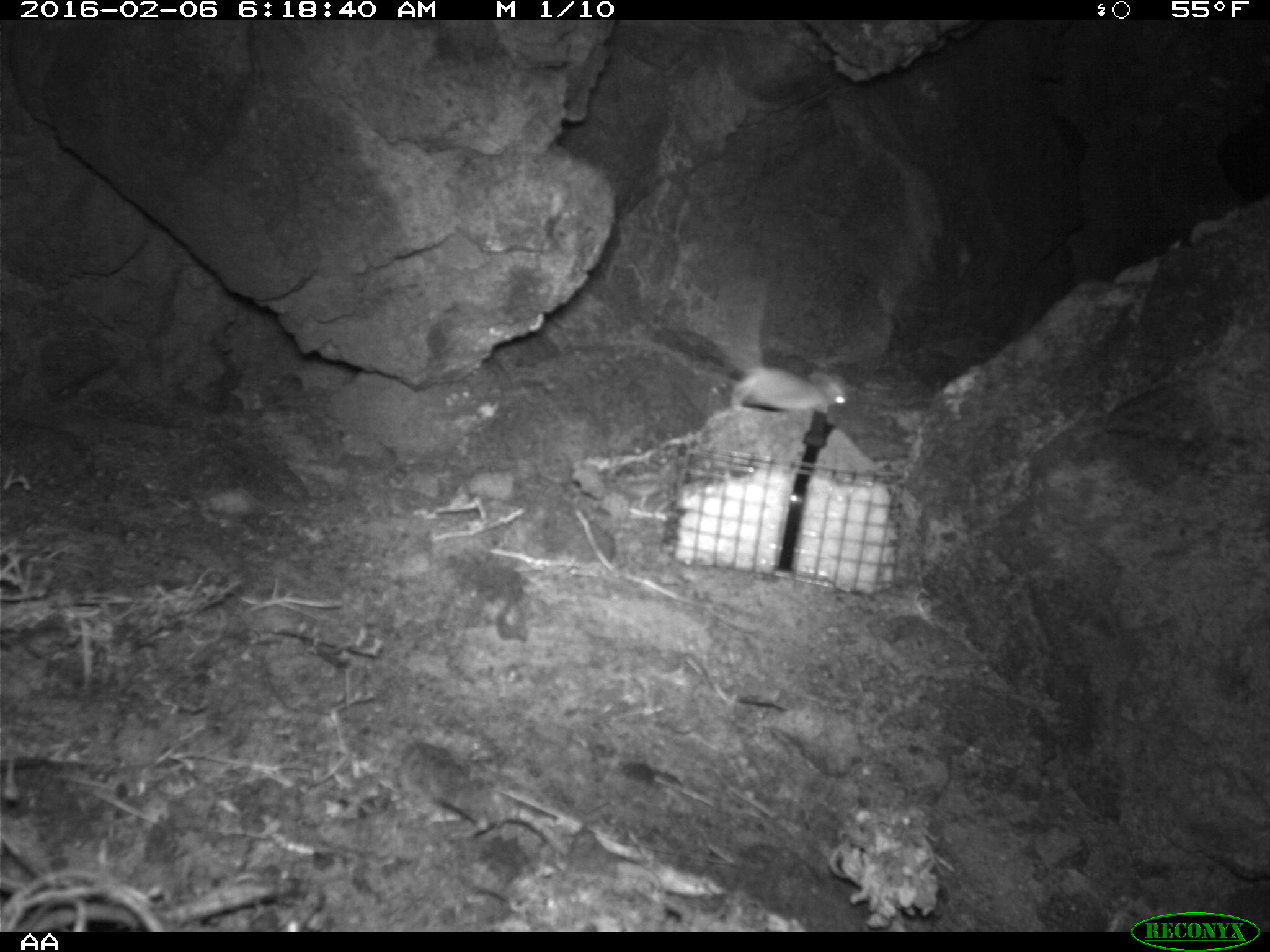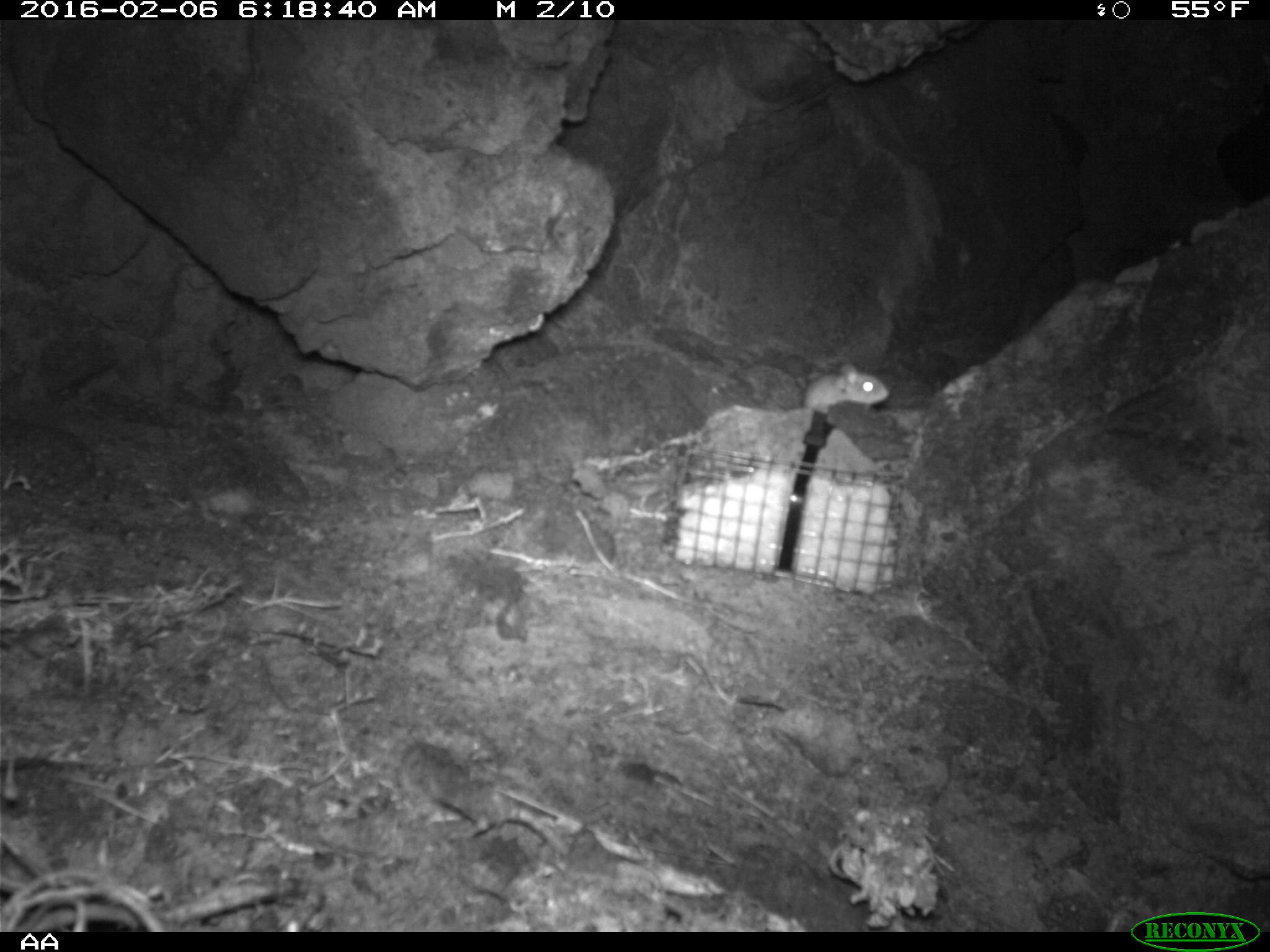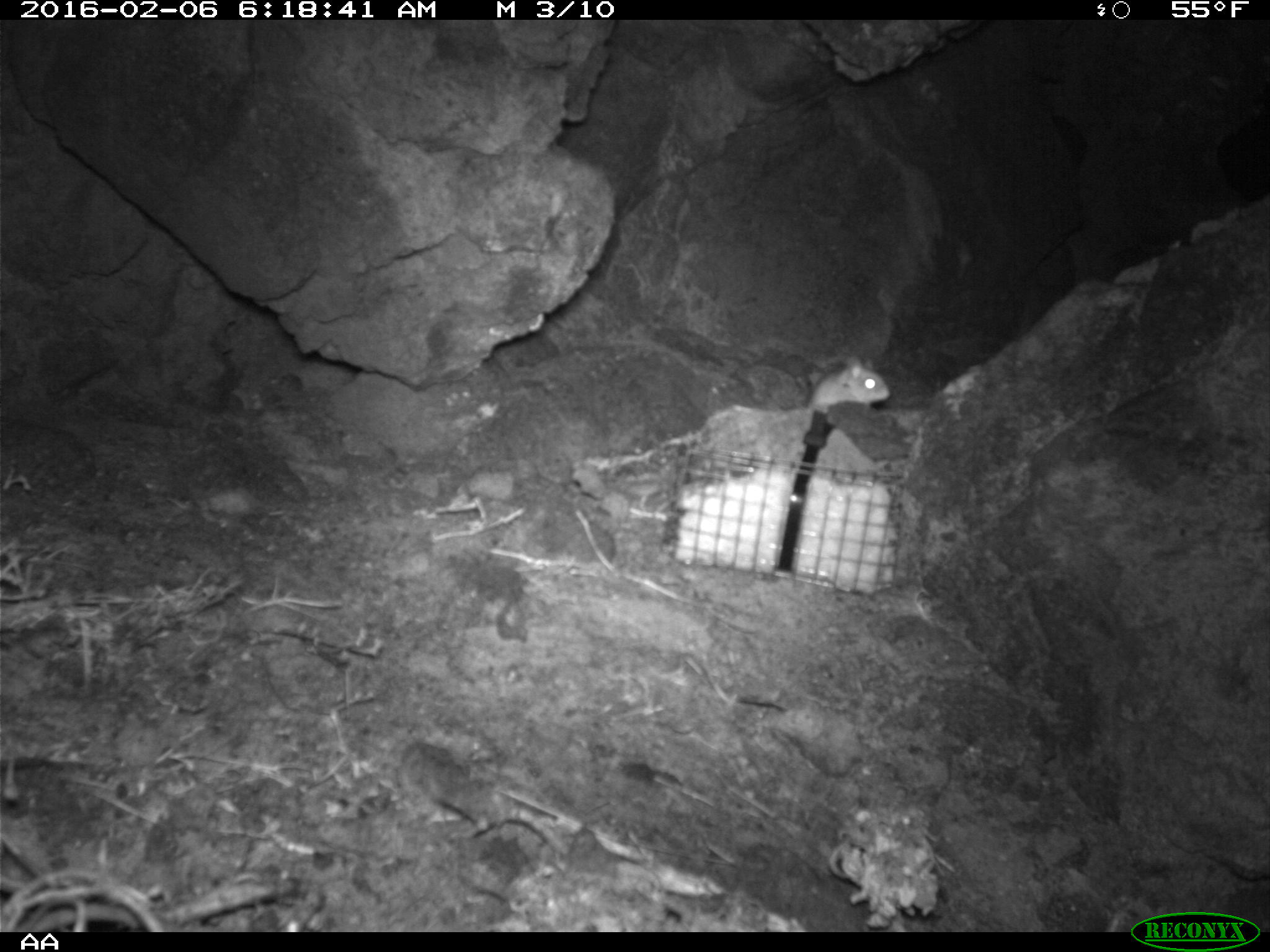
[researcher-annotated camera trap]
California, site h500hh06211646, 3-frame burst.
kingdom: Animalia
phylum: Chordata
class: Mammalia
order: Rodentia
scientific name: Rodentia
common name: rodent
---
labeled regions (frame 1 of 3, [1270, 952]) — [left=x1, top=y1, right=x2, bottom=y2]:
rodent: [left=730, top=364, right=847, bottom=416]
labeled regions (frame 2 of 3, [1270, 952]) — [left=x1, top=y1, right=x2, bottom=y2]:
rodent: [left=802, top=363, right=889, bottom=412]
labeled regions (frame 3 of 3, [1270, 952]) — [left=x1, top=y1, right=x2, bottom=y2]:
rodent: [left=808, top=353, right=890, bottom=408]